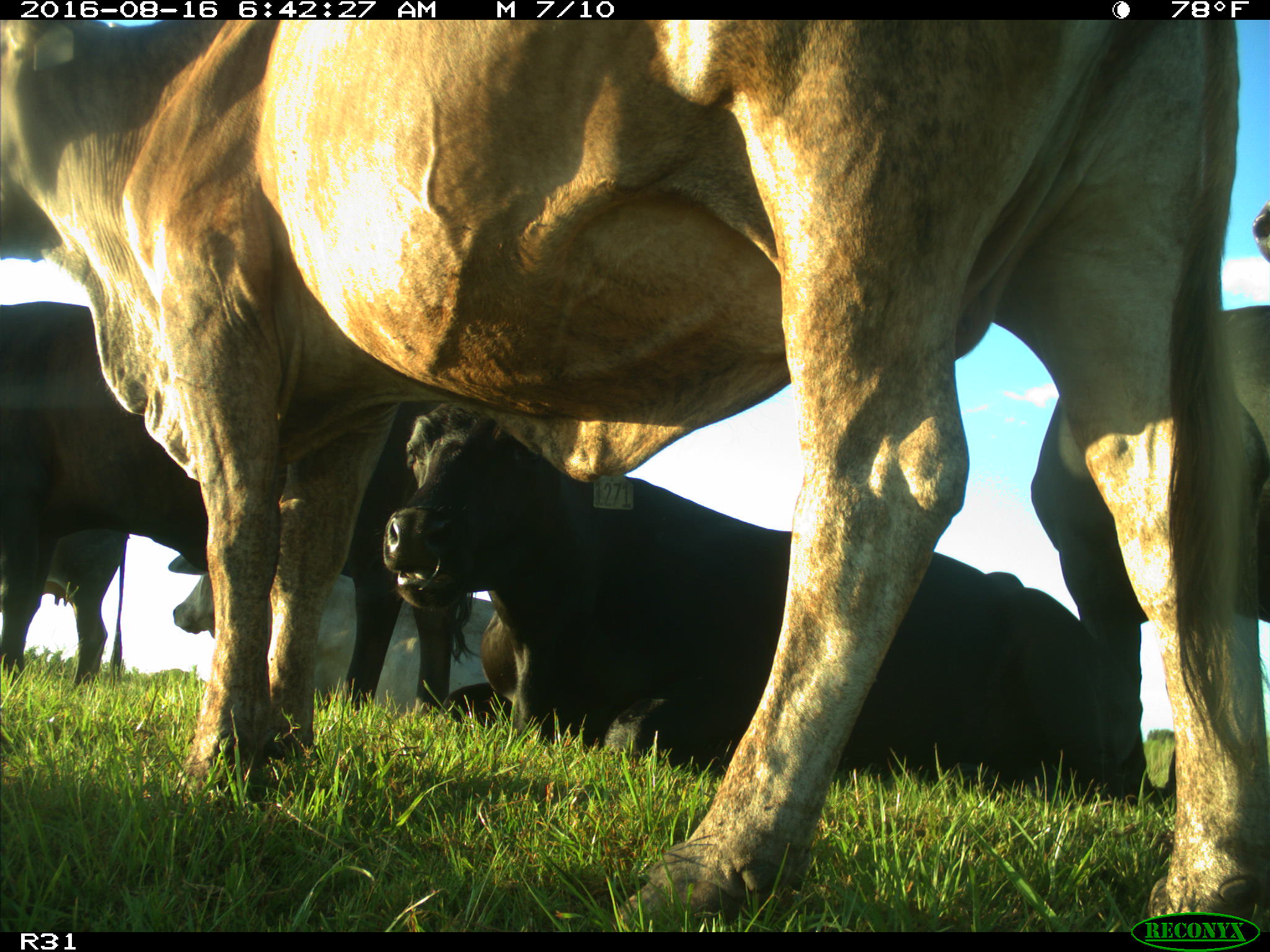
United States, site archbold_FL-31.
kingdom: Animalia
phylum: Chordata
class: Mammalia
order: Artiodactyla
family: Bovidae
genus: Bos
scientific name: Bos taurus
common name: domestic cow